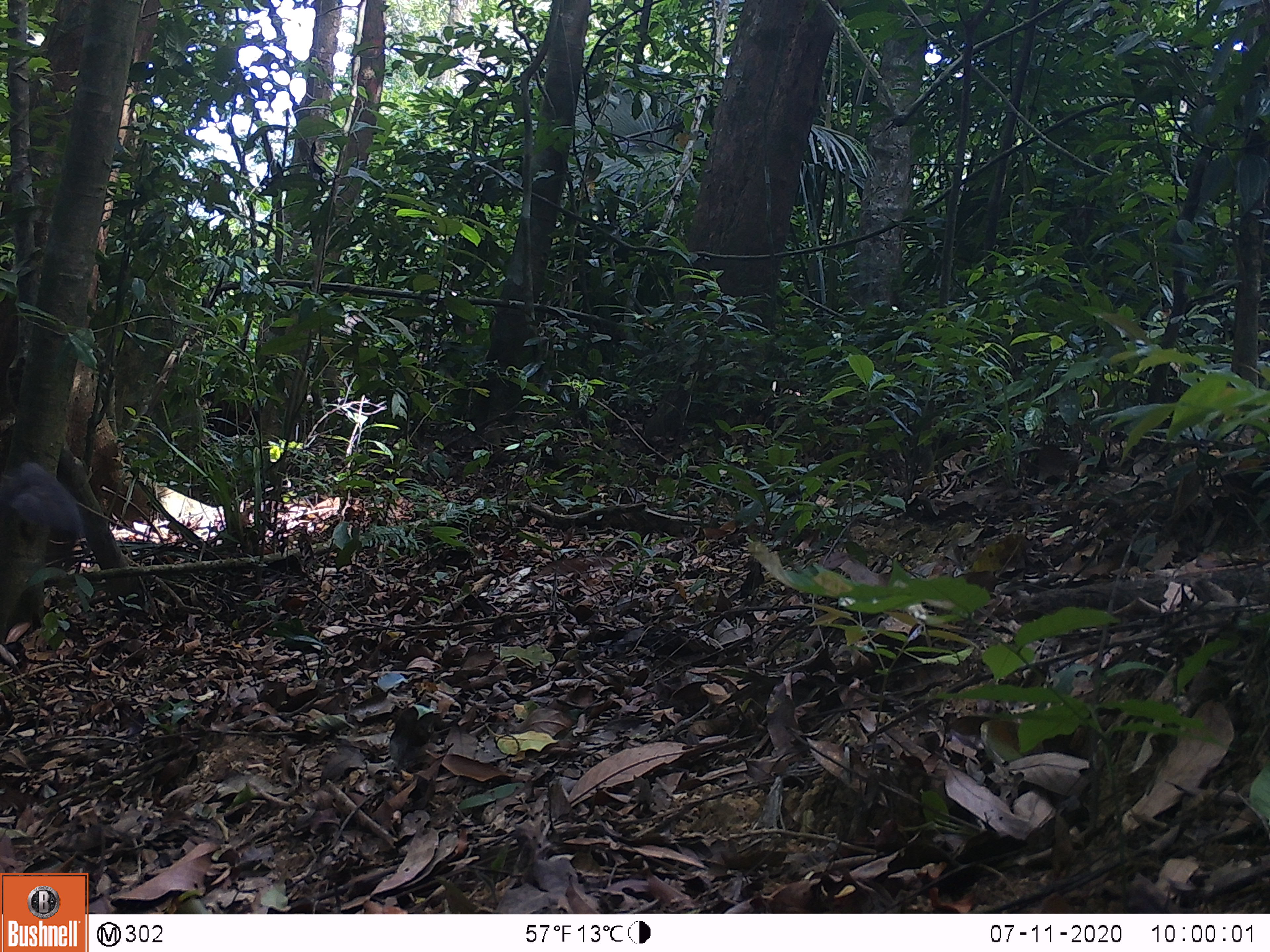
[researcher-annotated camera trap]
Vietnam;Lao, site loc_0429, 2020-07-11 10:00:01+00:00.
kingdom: Animalia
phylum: Chordata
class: Aves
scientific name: Aves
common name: bird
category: unidentified bird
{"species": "unidentified bird (bird) (Aves)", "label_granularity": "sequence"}